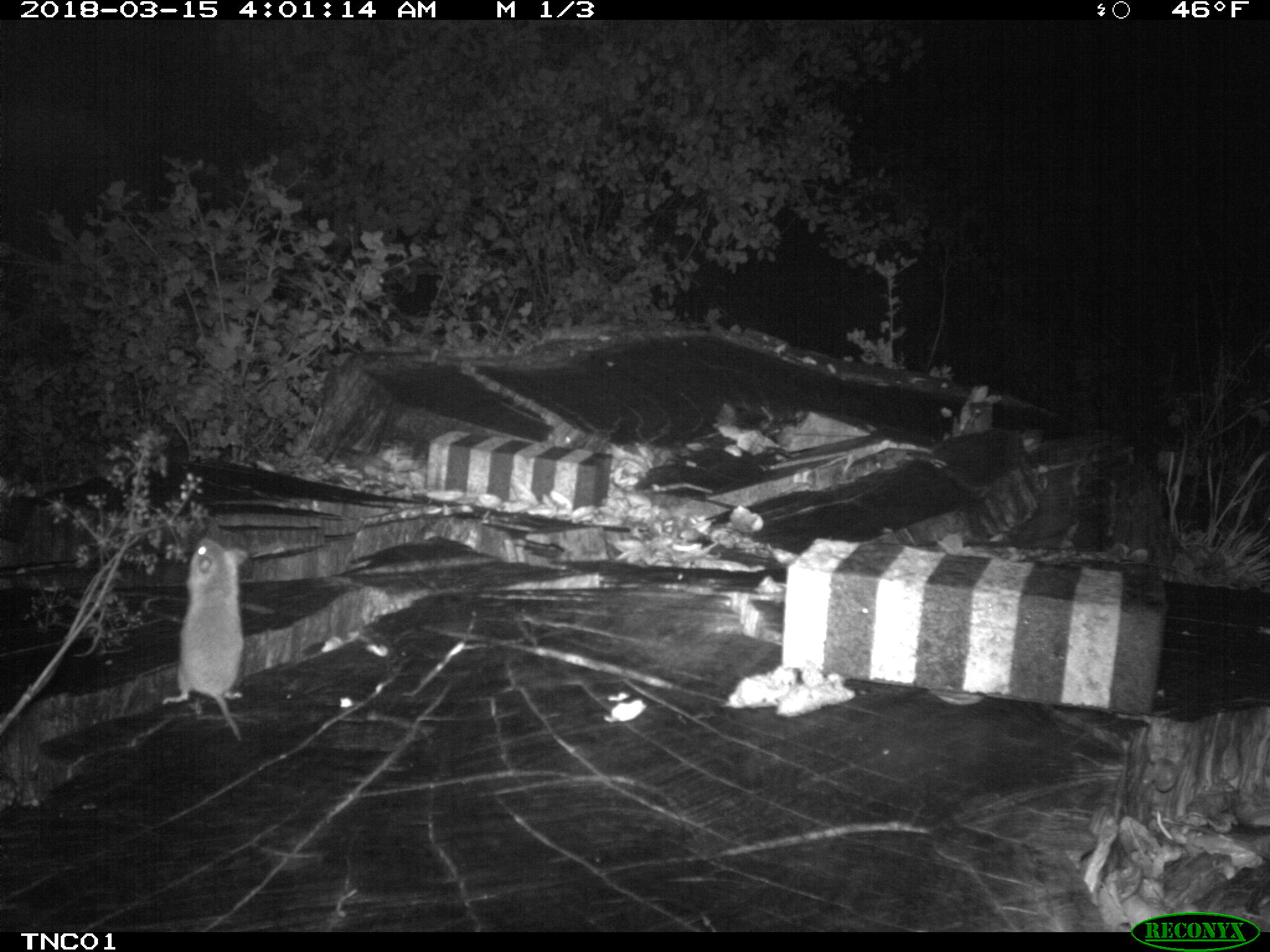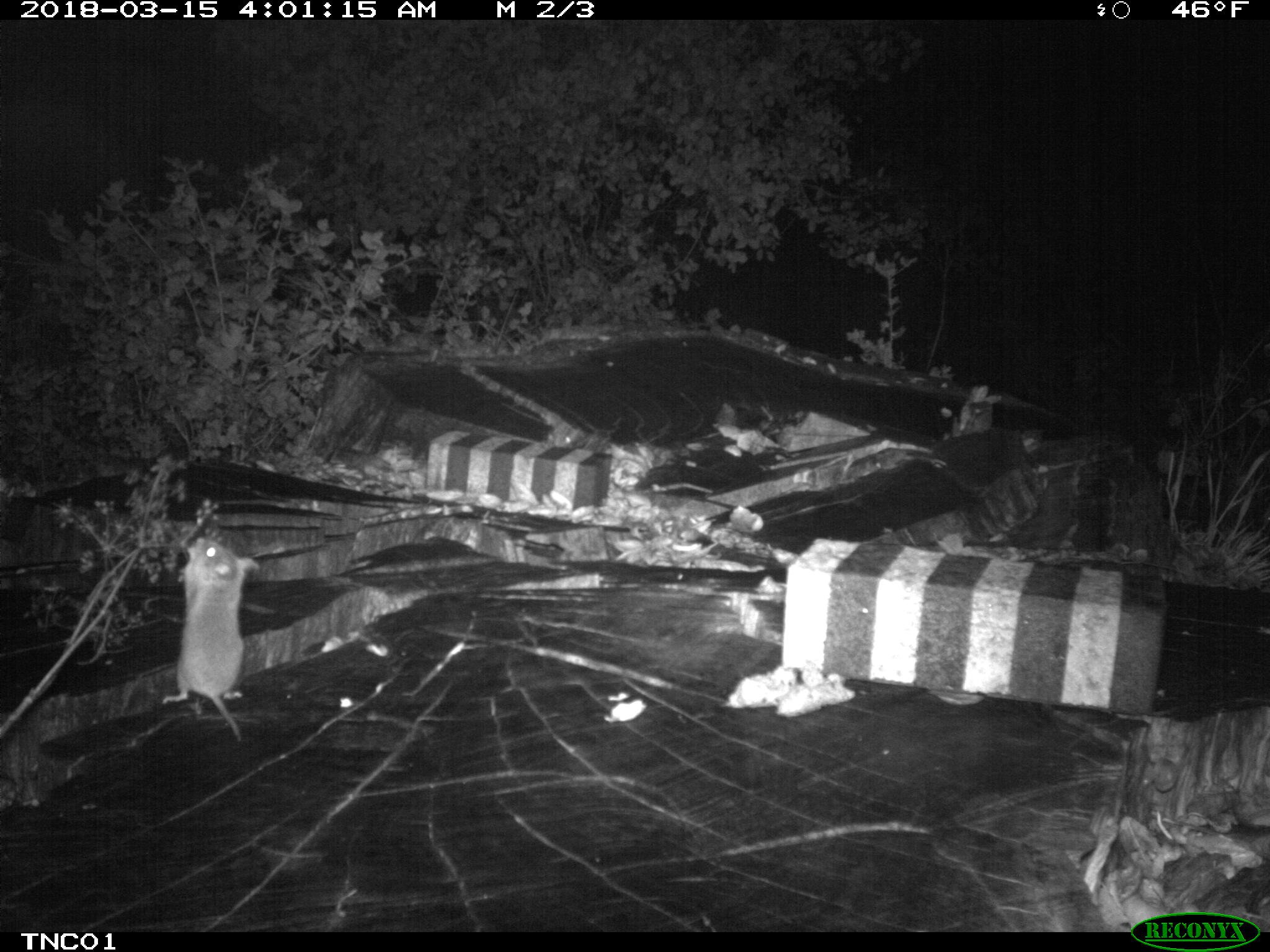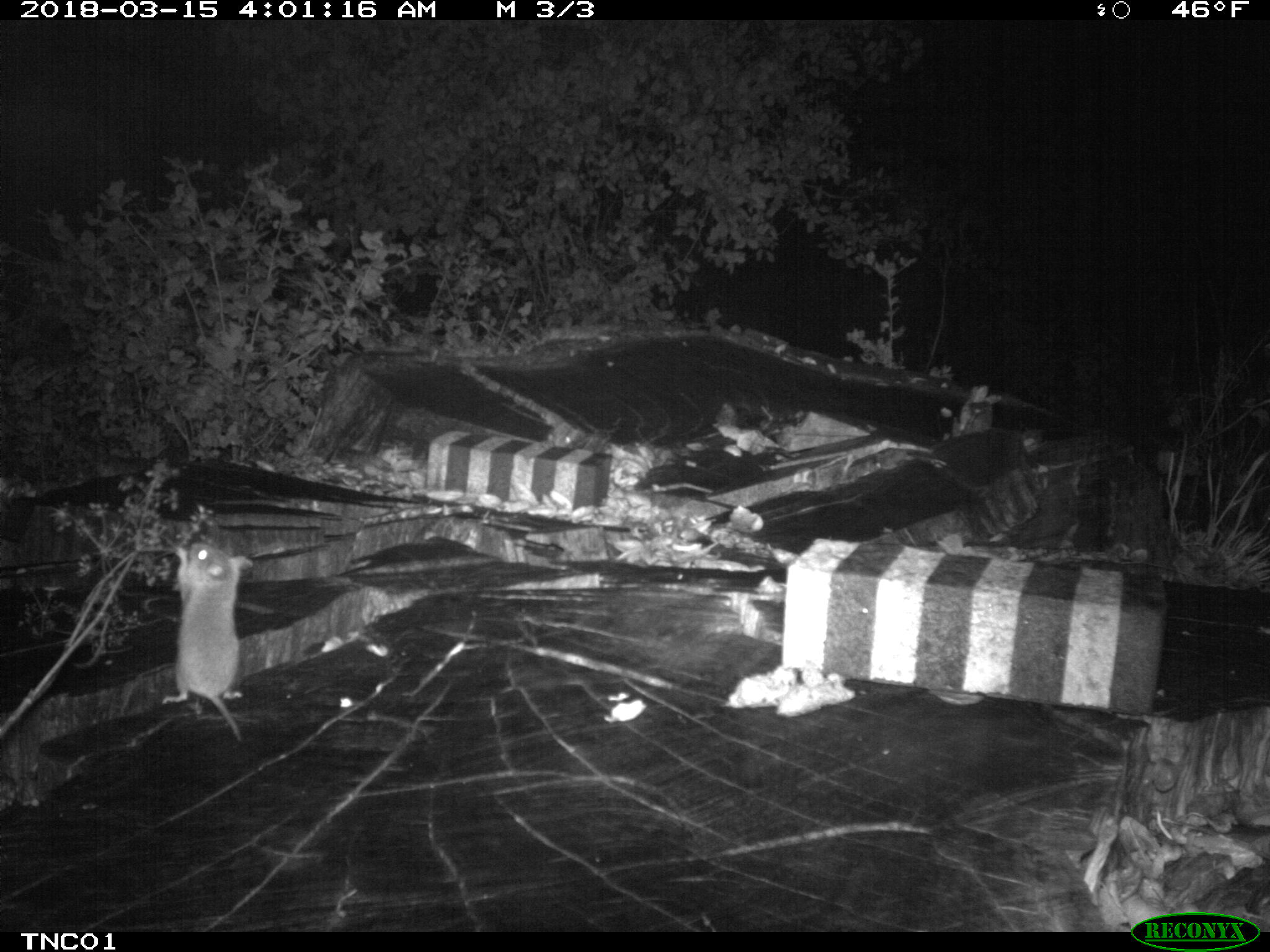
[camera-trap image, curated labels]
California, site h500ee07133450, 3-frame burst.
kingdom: Animalia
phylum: Chordata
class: Mammalia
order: Rodentia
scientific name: Rodentia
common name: rodent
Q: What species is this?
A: Rodent (Rodentia).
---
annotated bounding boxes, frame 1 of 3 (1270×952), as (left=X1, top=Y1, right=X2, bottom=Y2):
rodent: (left=161, top=536, right=251, bottom=739)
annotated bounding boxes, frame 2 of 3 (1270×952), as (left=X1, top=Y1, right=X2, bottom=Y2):
rodent: (left=162, top=539, right=260, bottom=742)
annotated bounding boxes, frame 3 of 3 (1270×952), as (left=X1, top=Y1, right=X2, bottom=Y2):
rodent: (left=161, top=536, right=251, bottom=739)